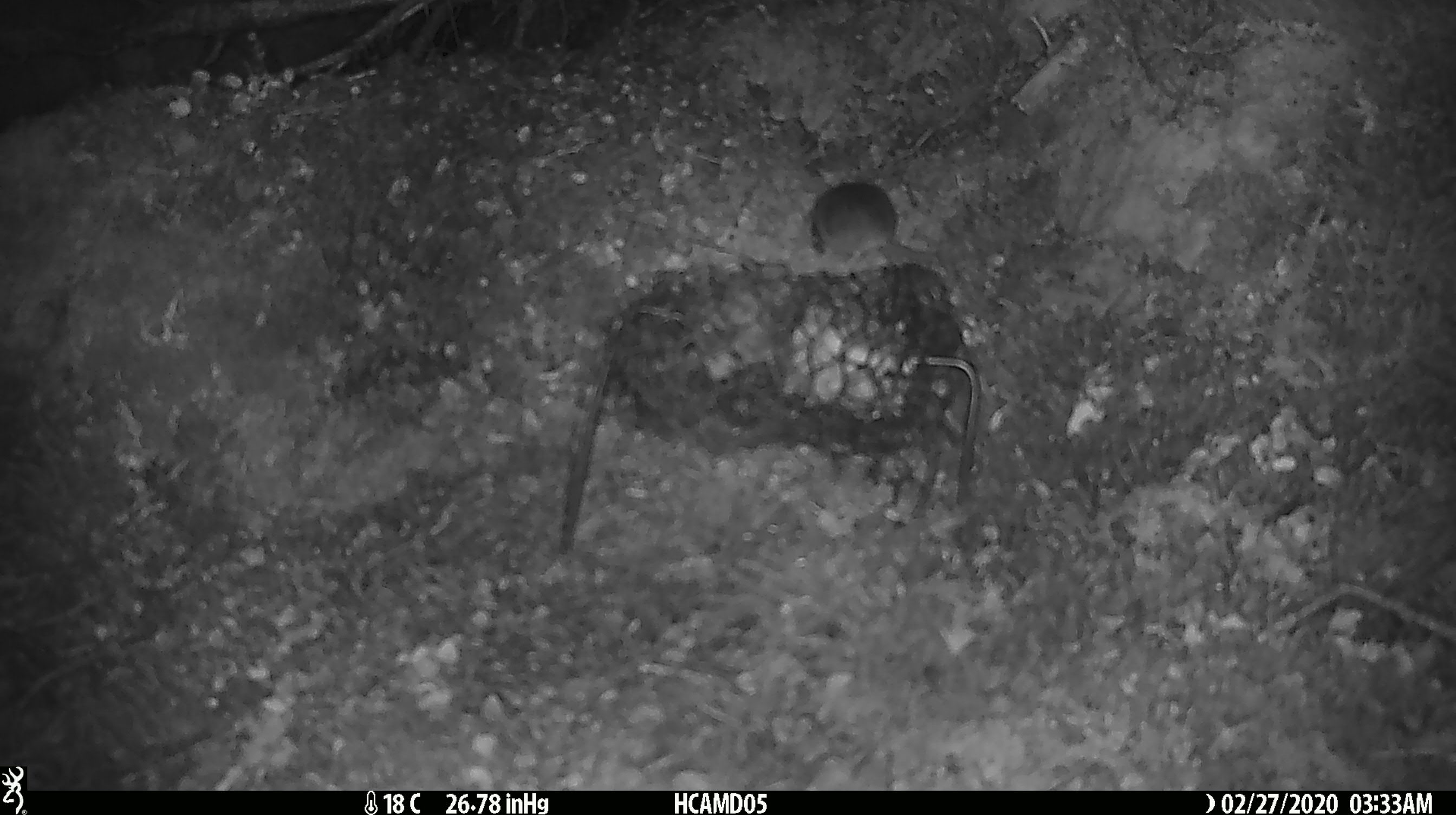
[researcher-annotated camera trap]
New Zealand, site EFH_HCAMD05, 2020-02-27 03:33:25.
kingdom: Animalia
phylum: Chordata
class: Mammalia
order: Rodentia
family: Muridae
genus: Mus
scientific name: Mus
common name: mouse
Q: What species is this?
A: Mouse (Mus).